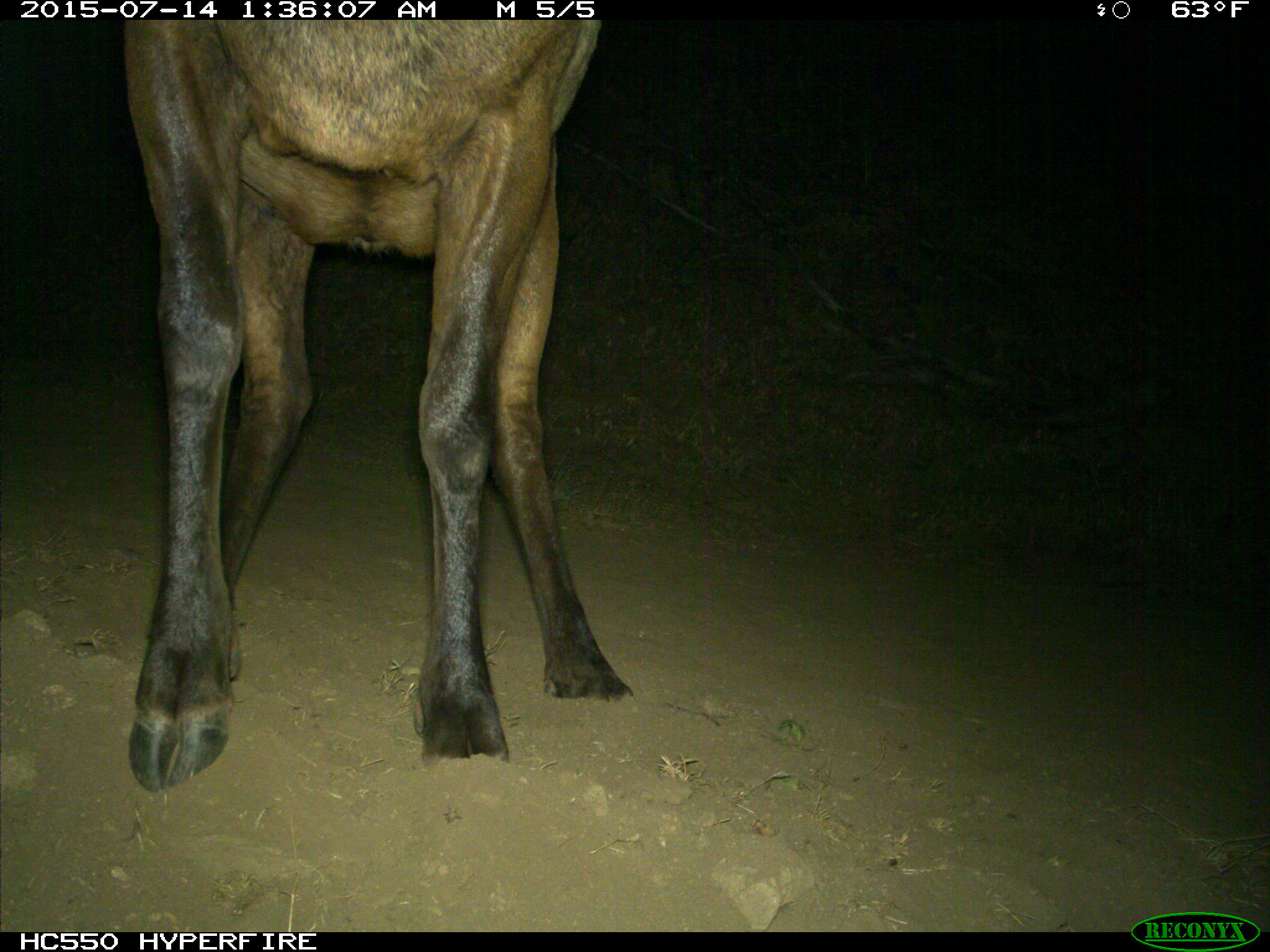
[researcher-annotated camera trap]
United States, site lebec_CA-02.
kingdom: Animalia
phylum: Chordata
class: Mammalia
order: Artiodactyla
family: Cervidae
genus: Cervus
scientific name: Cervus canadensis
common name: elk